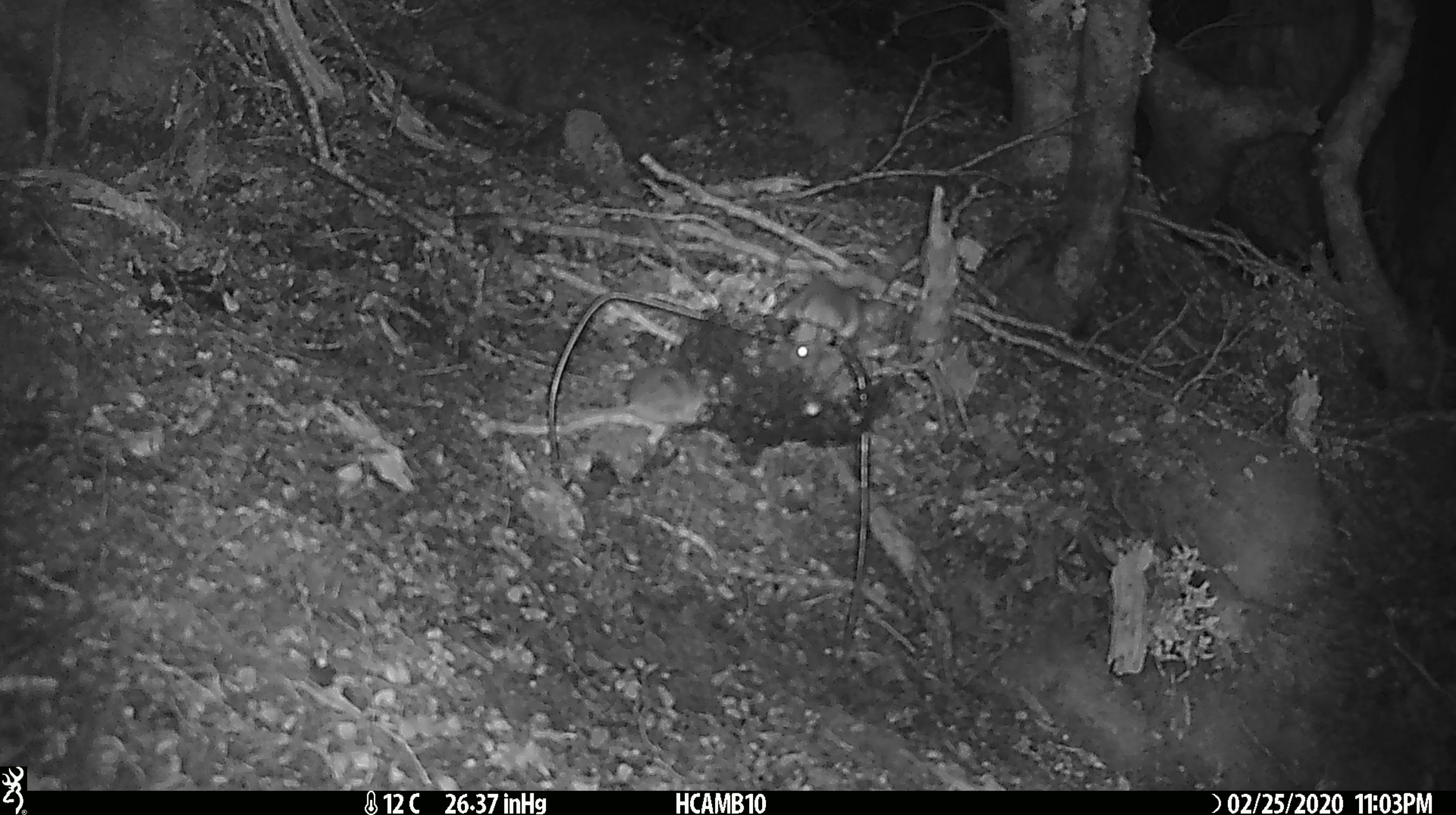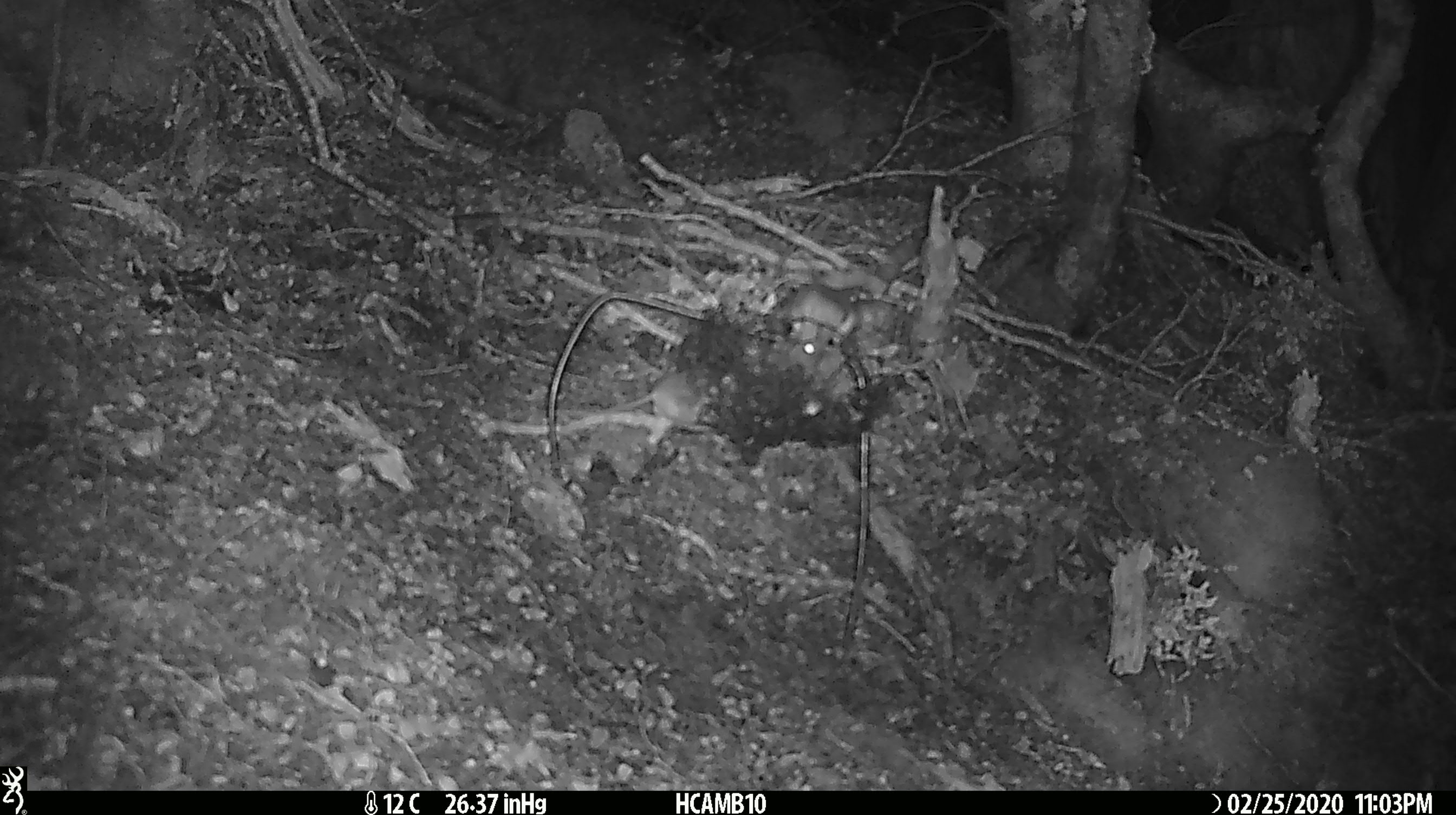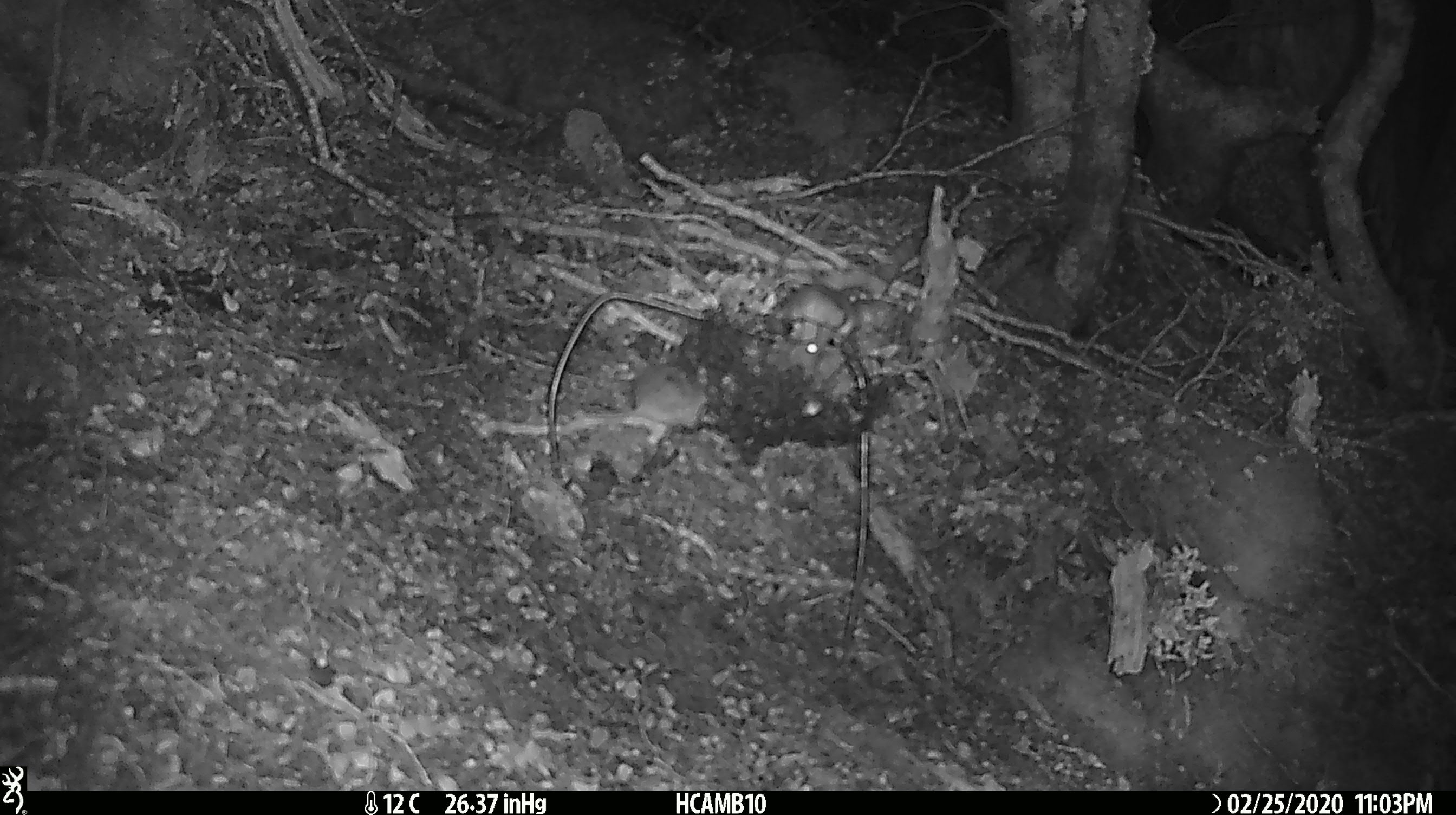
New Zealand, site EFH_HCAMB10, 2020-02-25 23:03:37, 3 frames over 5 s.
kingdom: Animalia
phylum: Chordata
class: Mammalia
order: Rodentia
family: Muridae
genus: Mus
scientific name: Mus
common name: mouse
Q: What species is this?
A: Mouse (Mus).